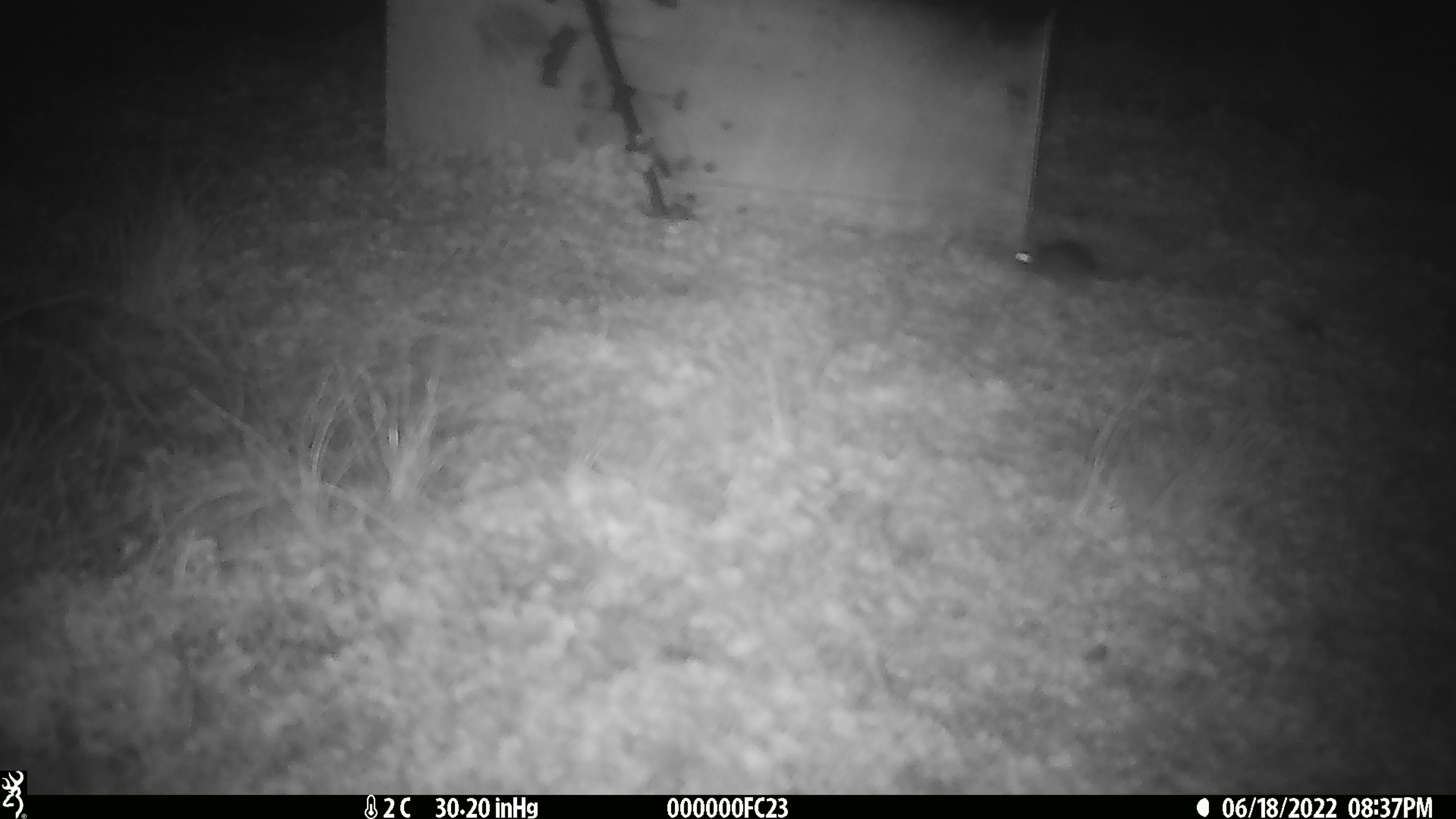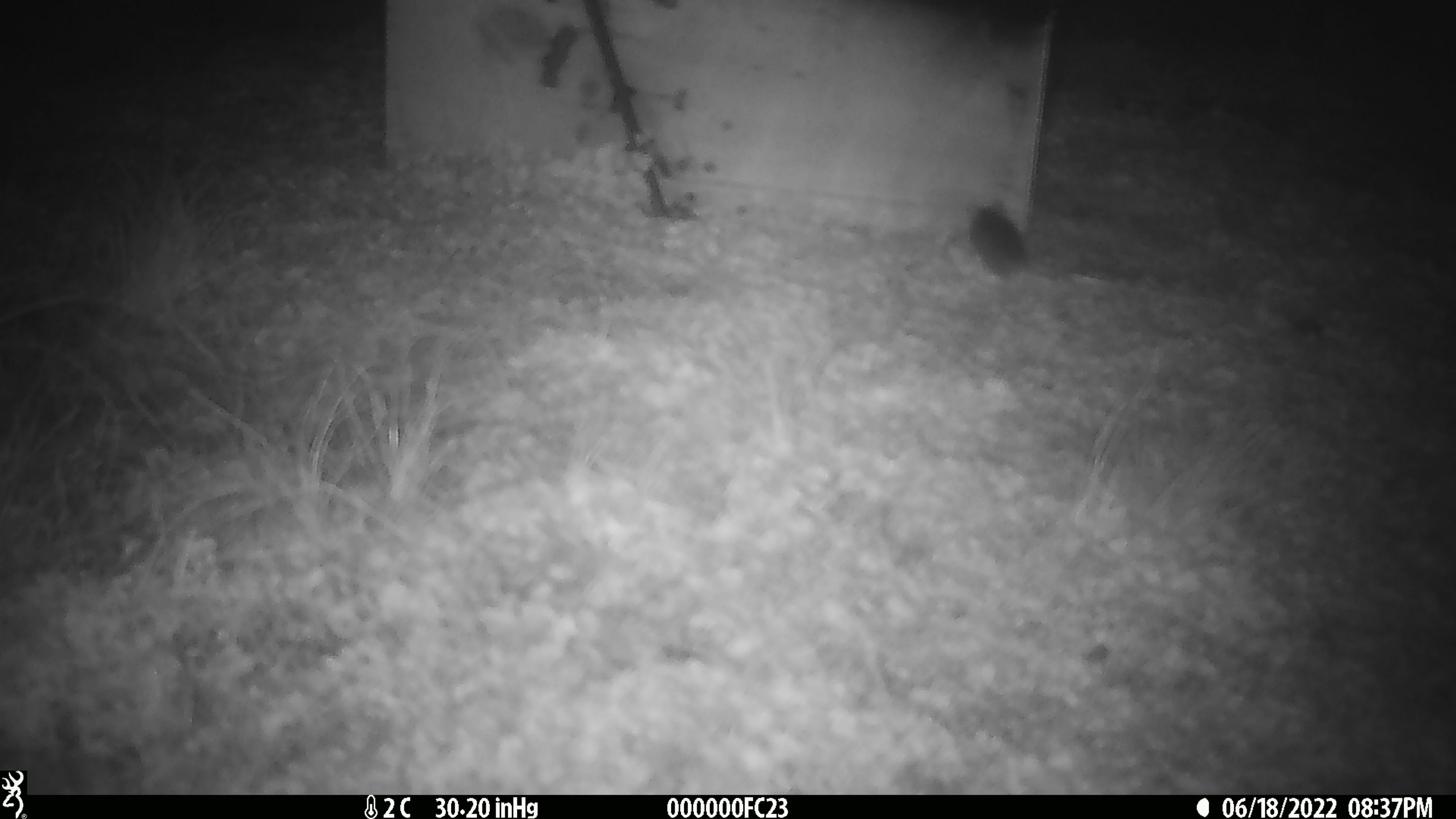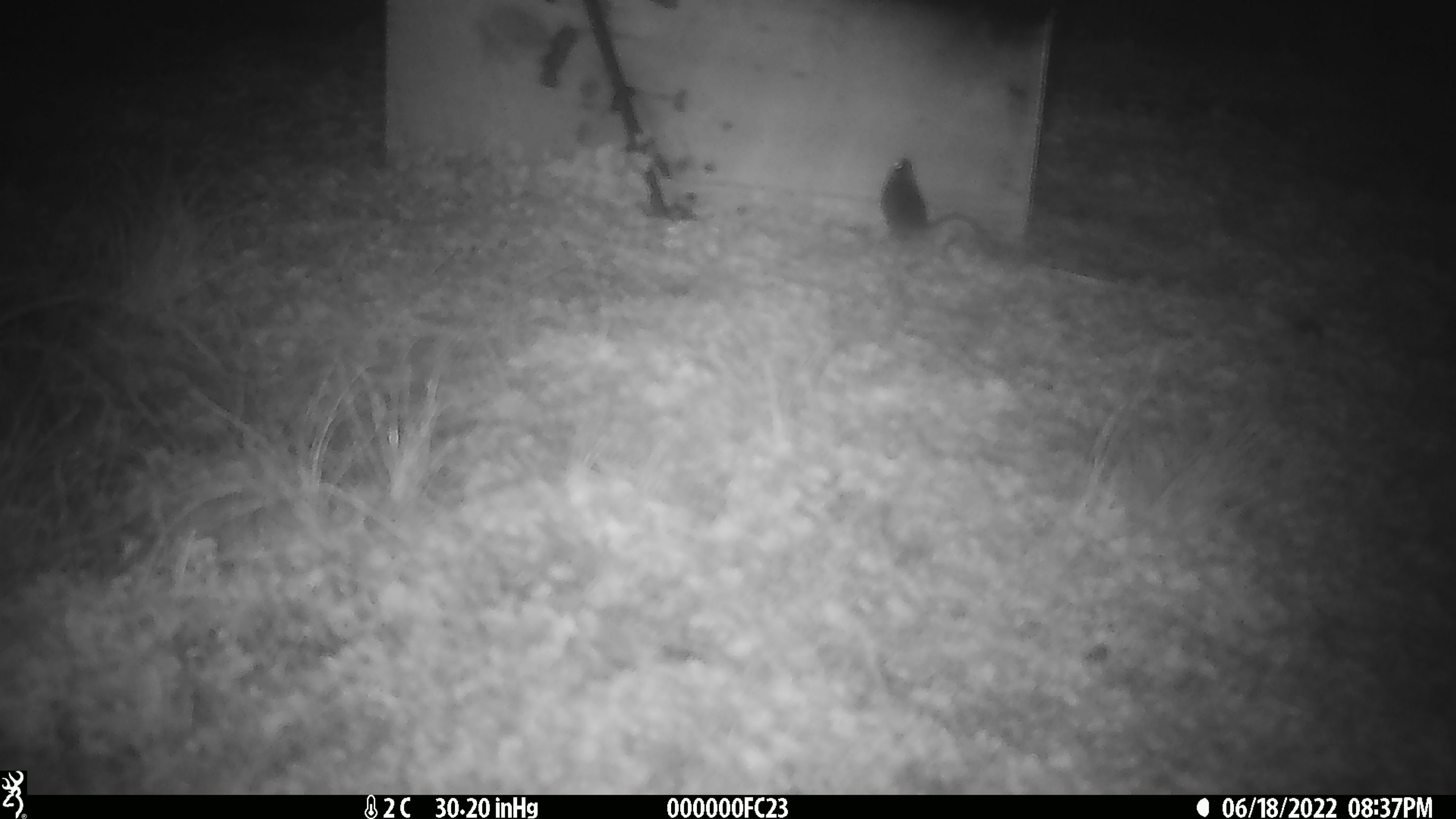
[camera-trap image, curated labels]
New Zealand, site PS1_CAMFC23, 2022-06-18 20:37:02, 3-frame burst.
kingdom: Animalia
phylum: Chordata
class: Mammalia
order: Rodentia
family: Muridae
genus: Mus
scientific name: Mus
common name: mouse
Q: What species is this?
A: Mouse (Mus).